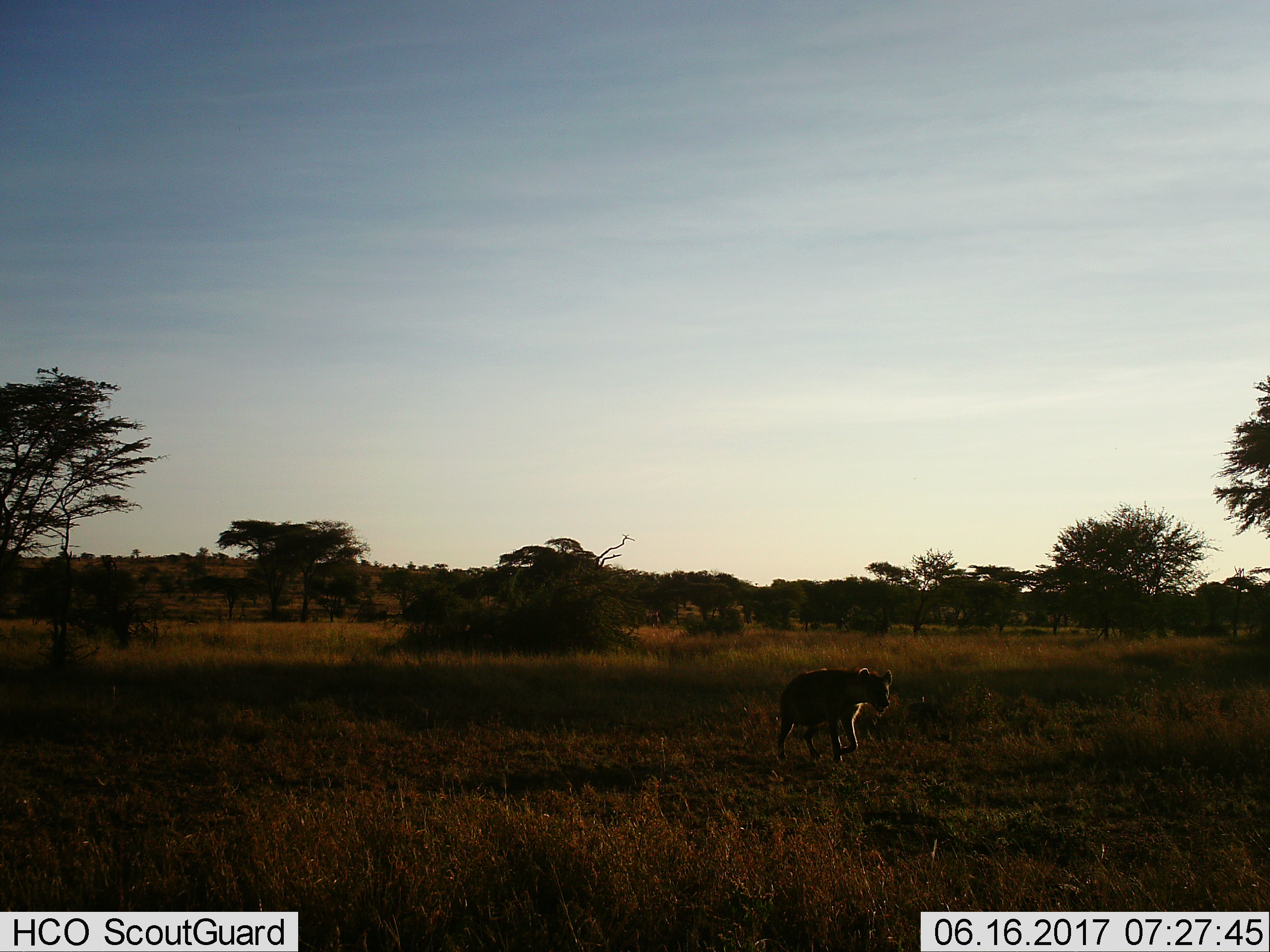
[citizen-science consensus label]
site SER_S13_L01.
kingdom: Animalia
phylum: Chordata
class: Mammalia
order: Carnivora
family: Hyaenidae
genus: Crocuta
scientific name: Crocuta crocuta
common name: spotted hyena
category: hyenaspotted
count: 1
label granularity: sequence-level